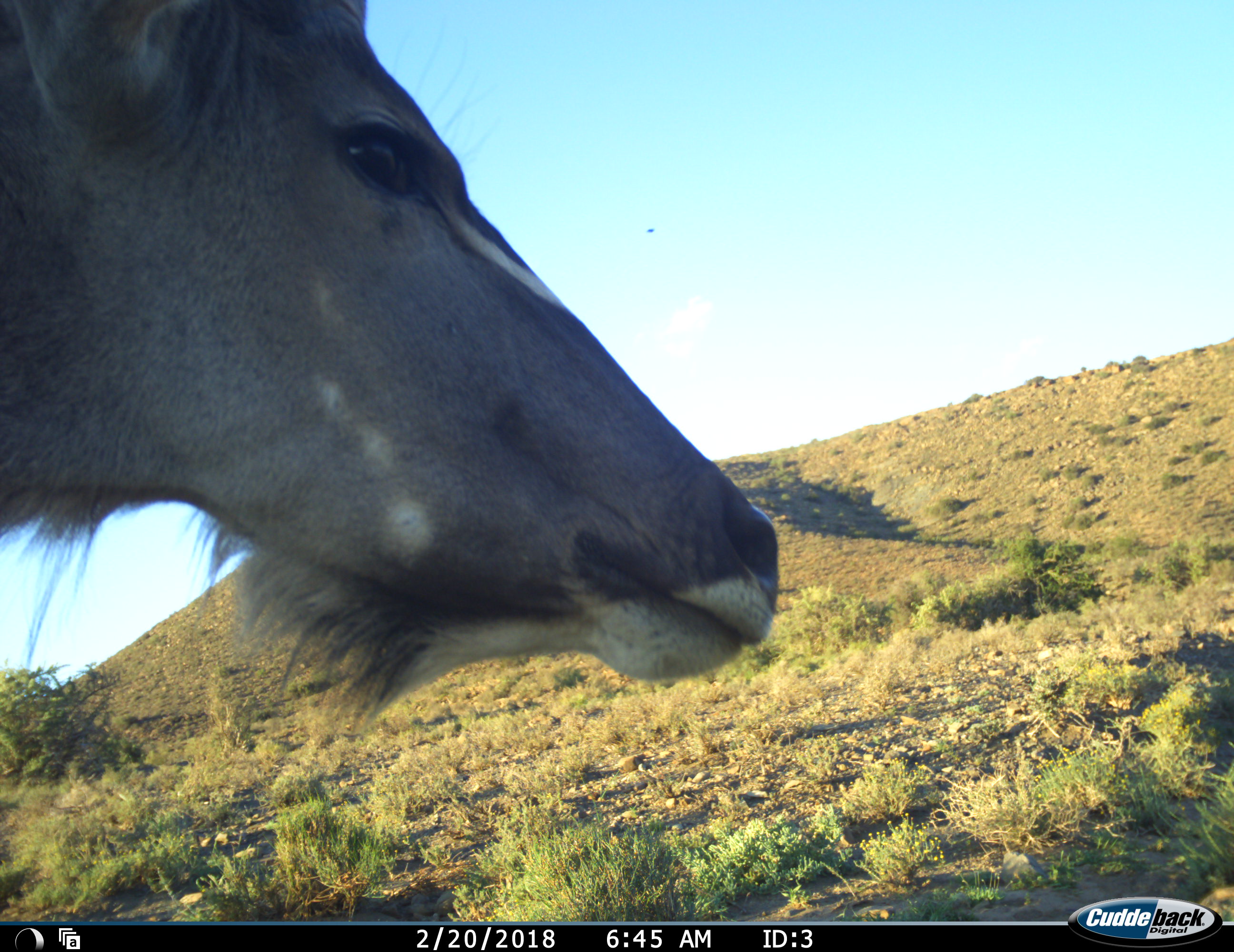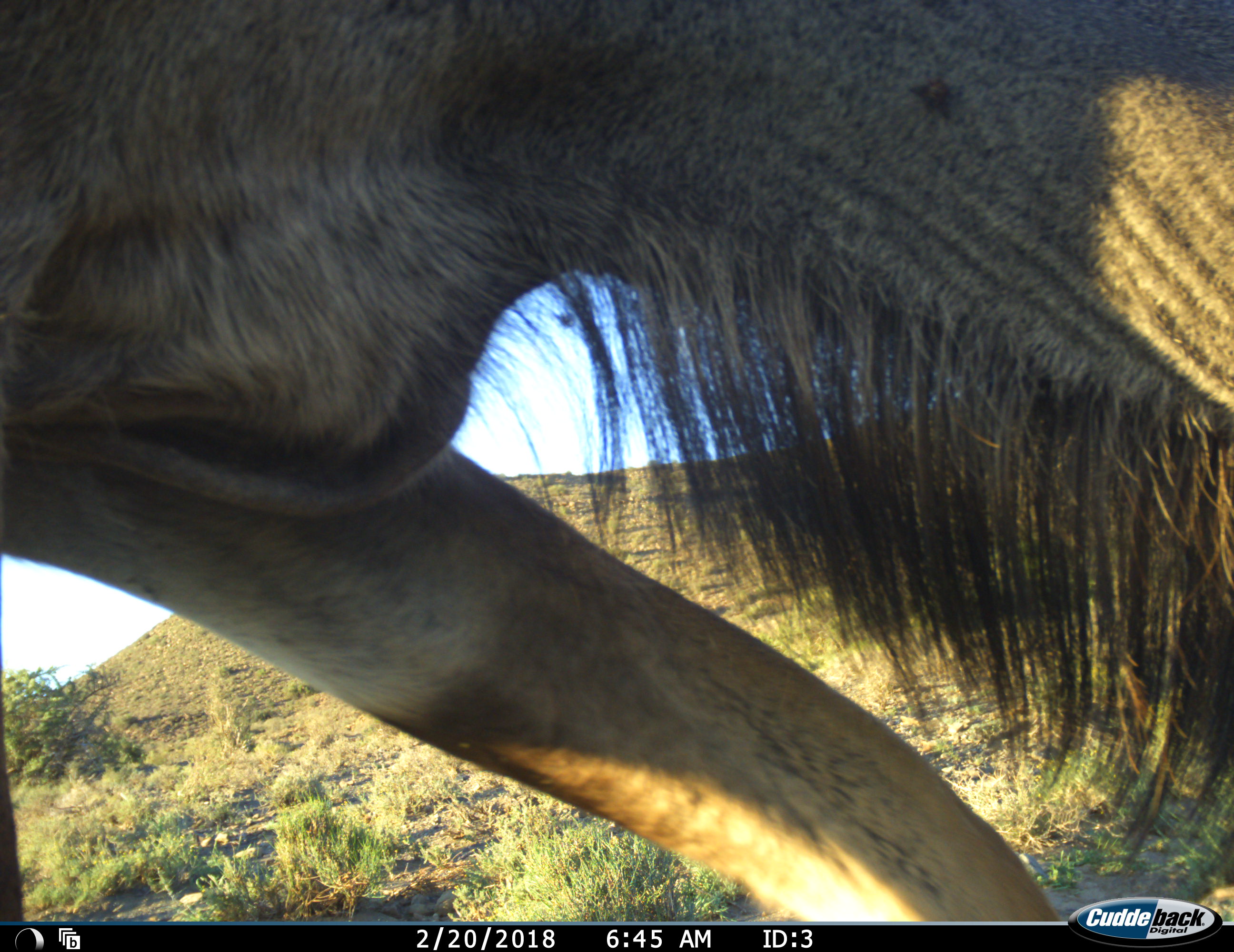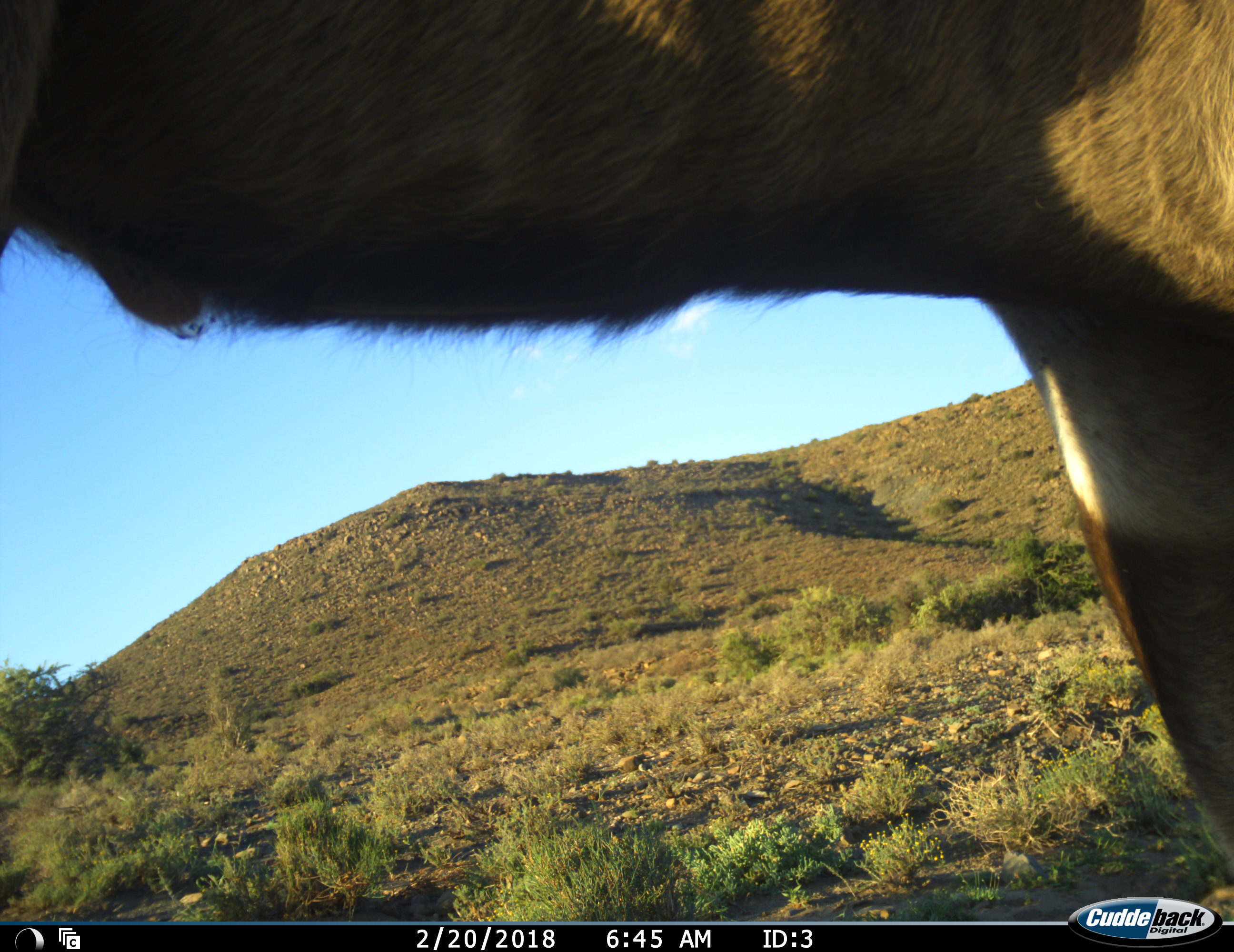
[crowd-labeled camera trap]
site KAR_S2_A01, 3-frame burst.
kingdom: Animalia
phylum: Chordata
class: Mammalia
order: Artiodactyla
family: Bovidae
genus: Tragelaphus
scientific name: Tragelaphus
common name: kudu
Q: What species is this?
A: Kudu (Tragelaphus).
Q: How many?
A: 1.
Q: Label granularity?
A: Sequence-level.